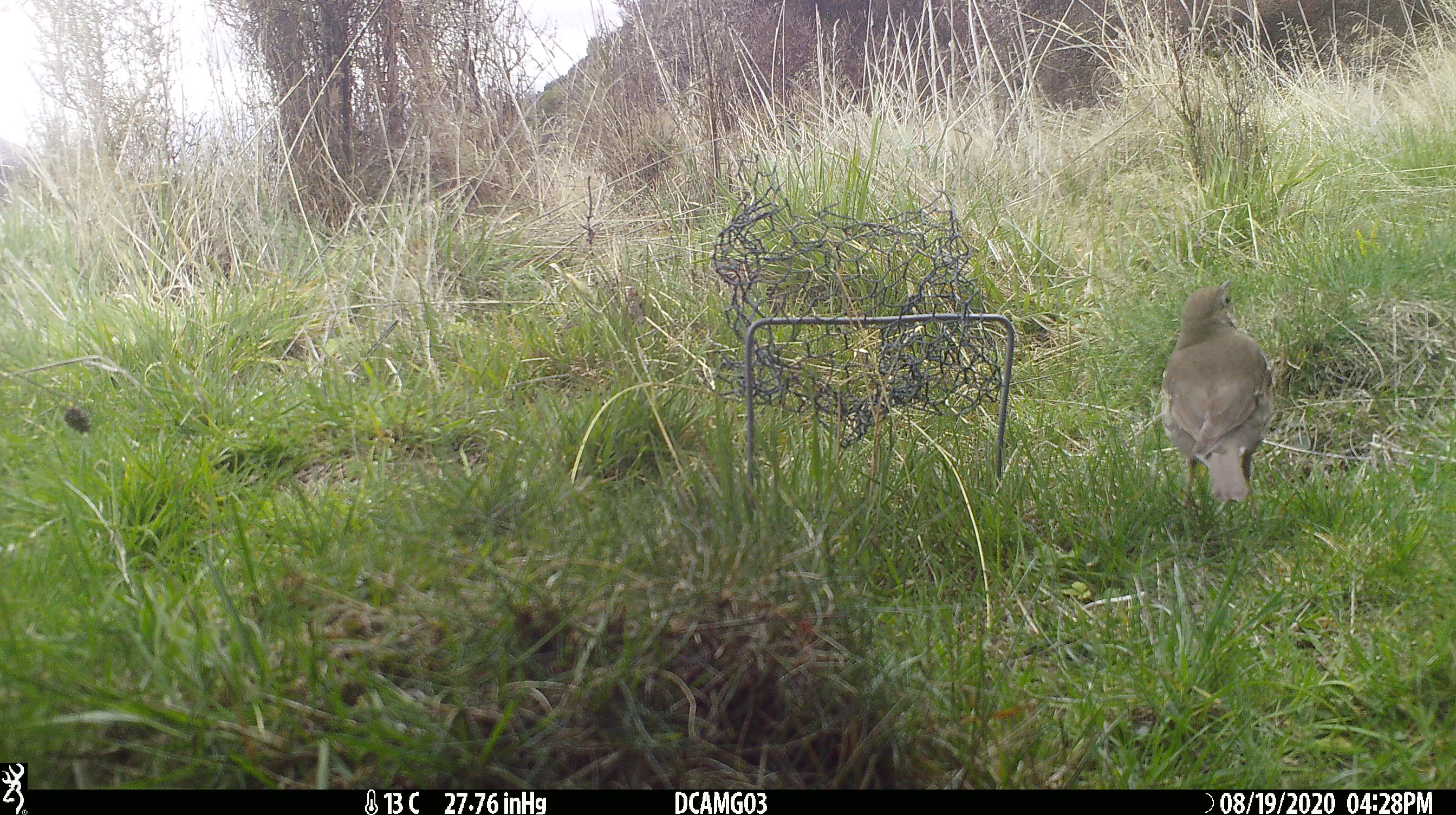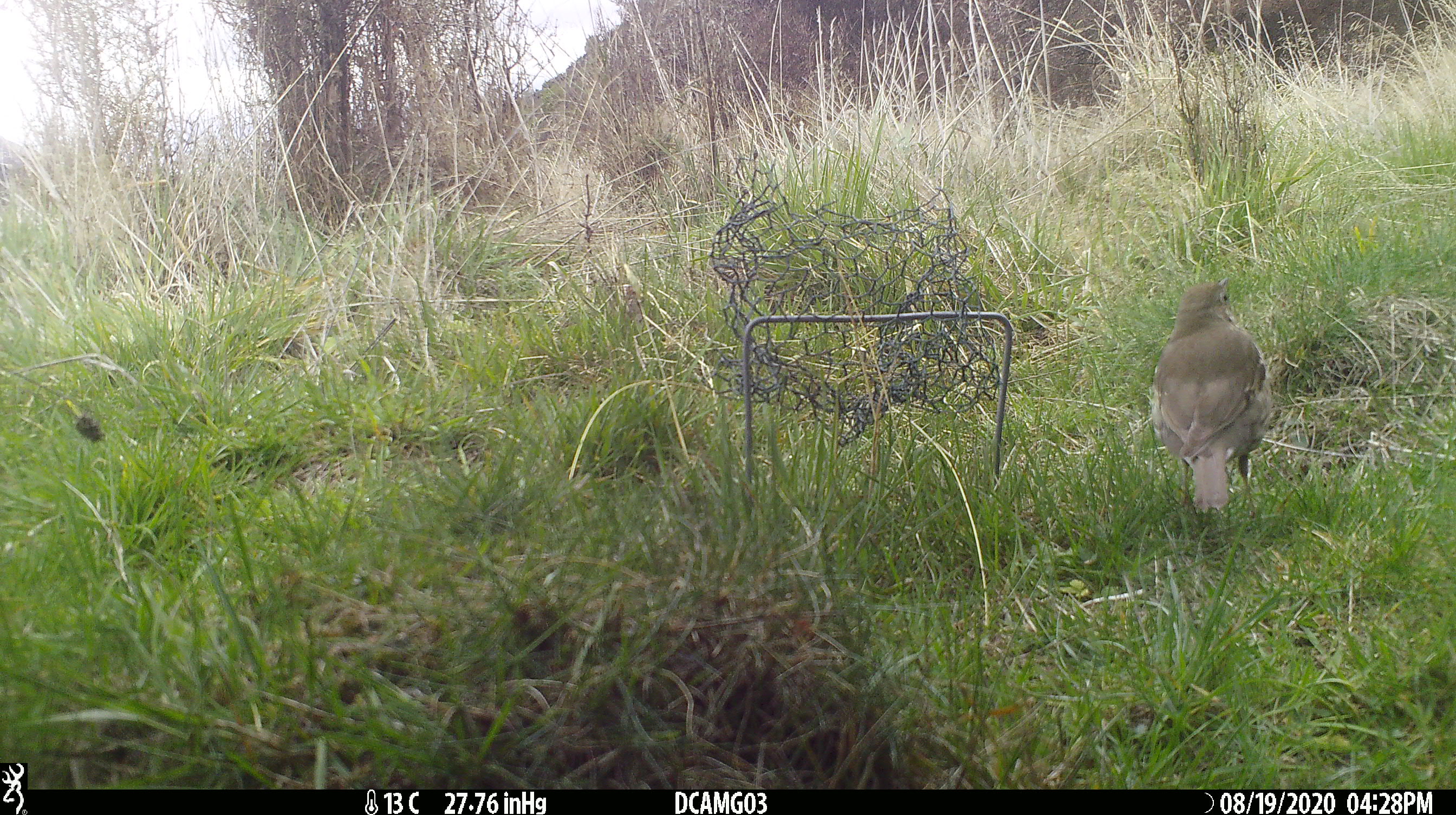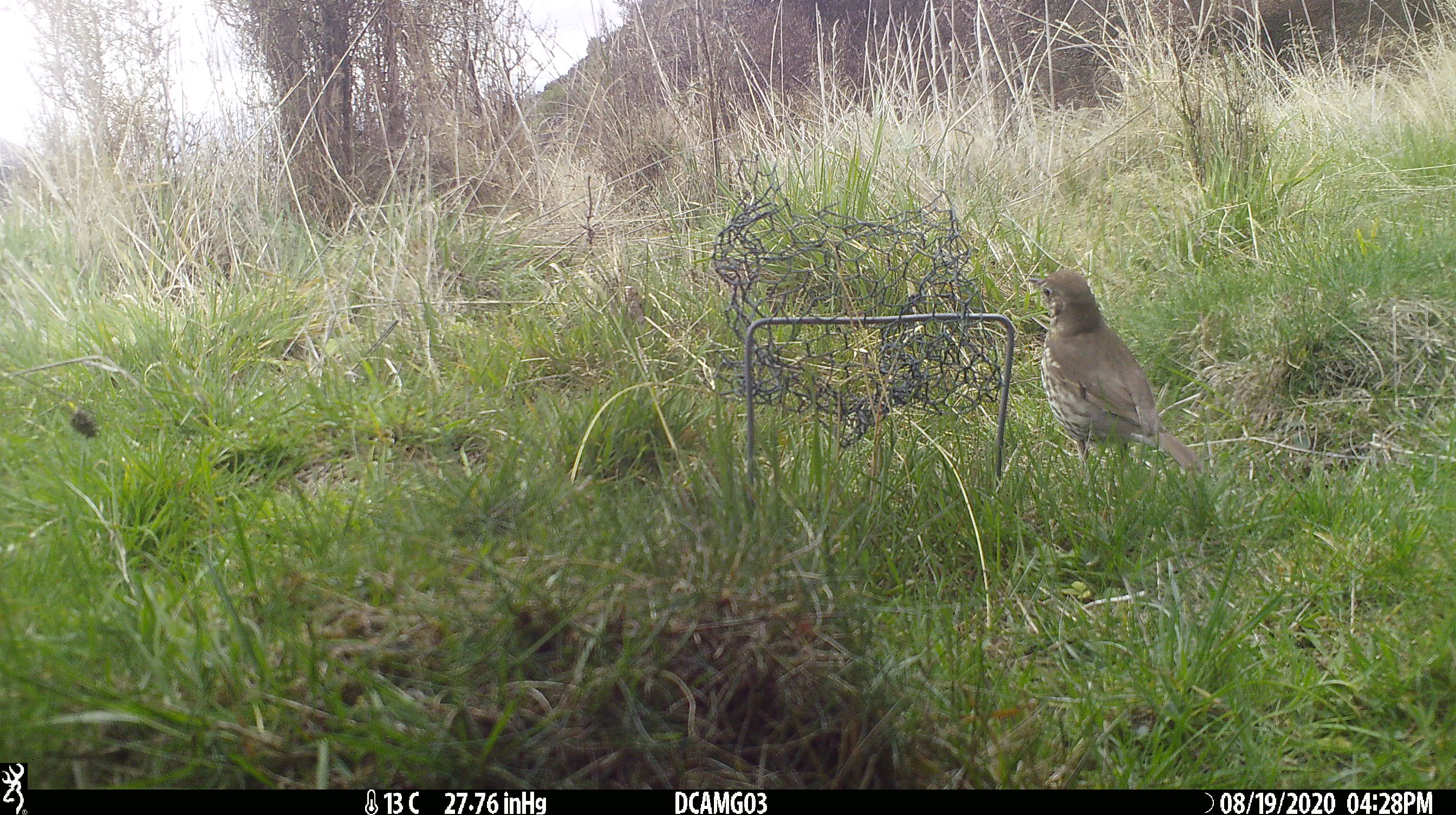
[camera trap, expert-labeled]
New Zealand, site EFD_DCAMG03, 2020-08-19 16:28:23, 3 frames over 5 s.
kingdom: Animalia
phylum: Chordata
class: Aves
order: Passeriformes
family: Turdidae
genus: Turdus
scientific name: Turdus philomelos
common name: song thrush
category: thrush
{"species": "thrush (song thrush) (Turdus philomelos)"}